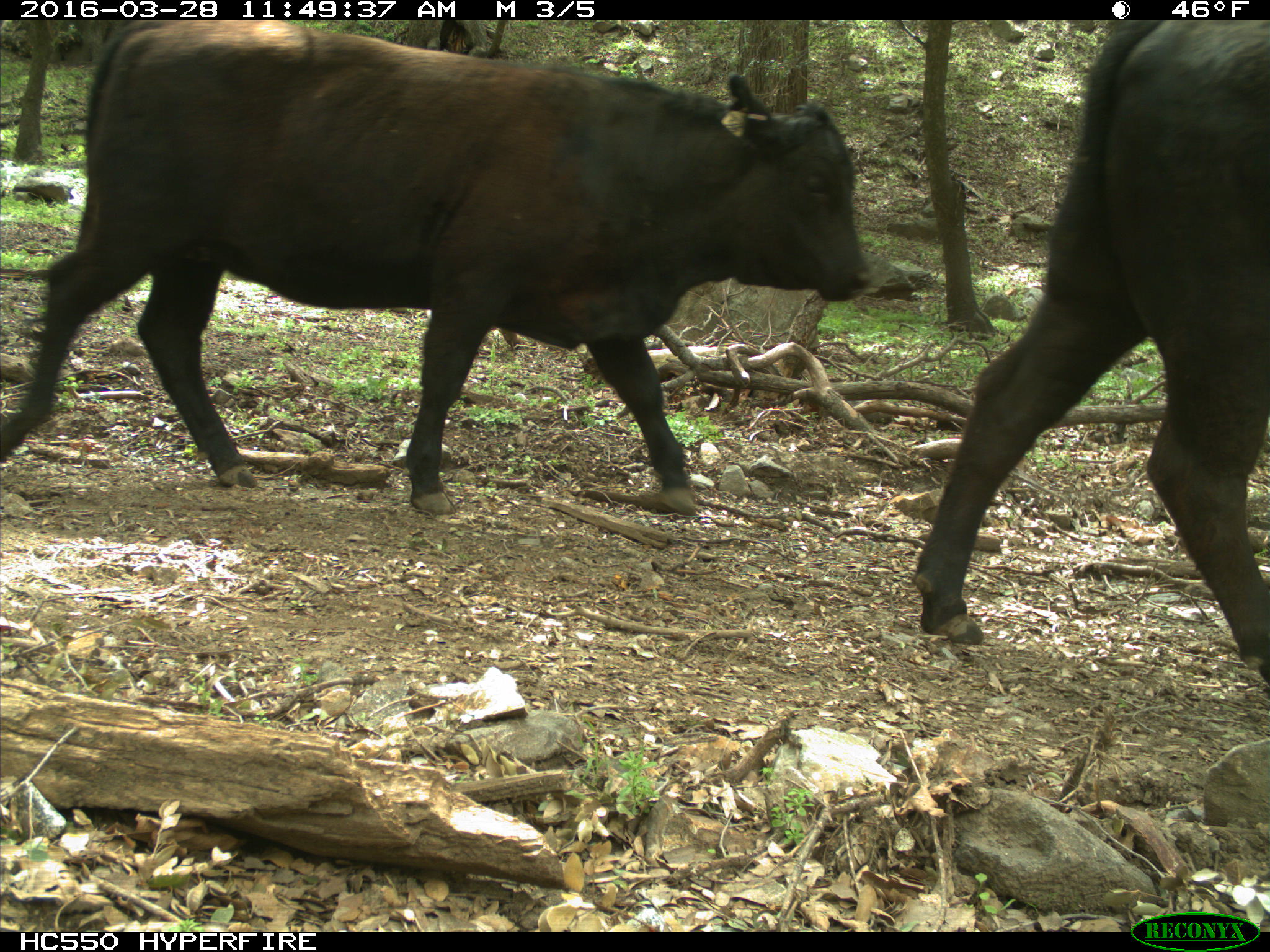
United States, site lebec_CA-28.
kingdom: Animalia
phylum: Chordata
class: Mammalia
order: Artiodactyla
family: Bovidae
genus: Bos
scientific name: Bos taurus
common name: domestic cow